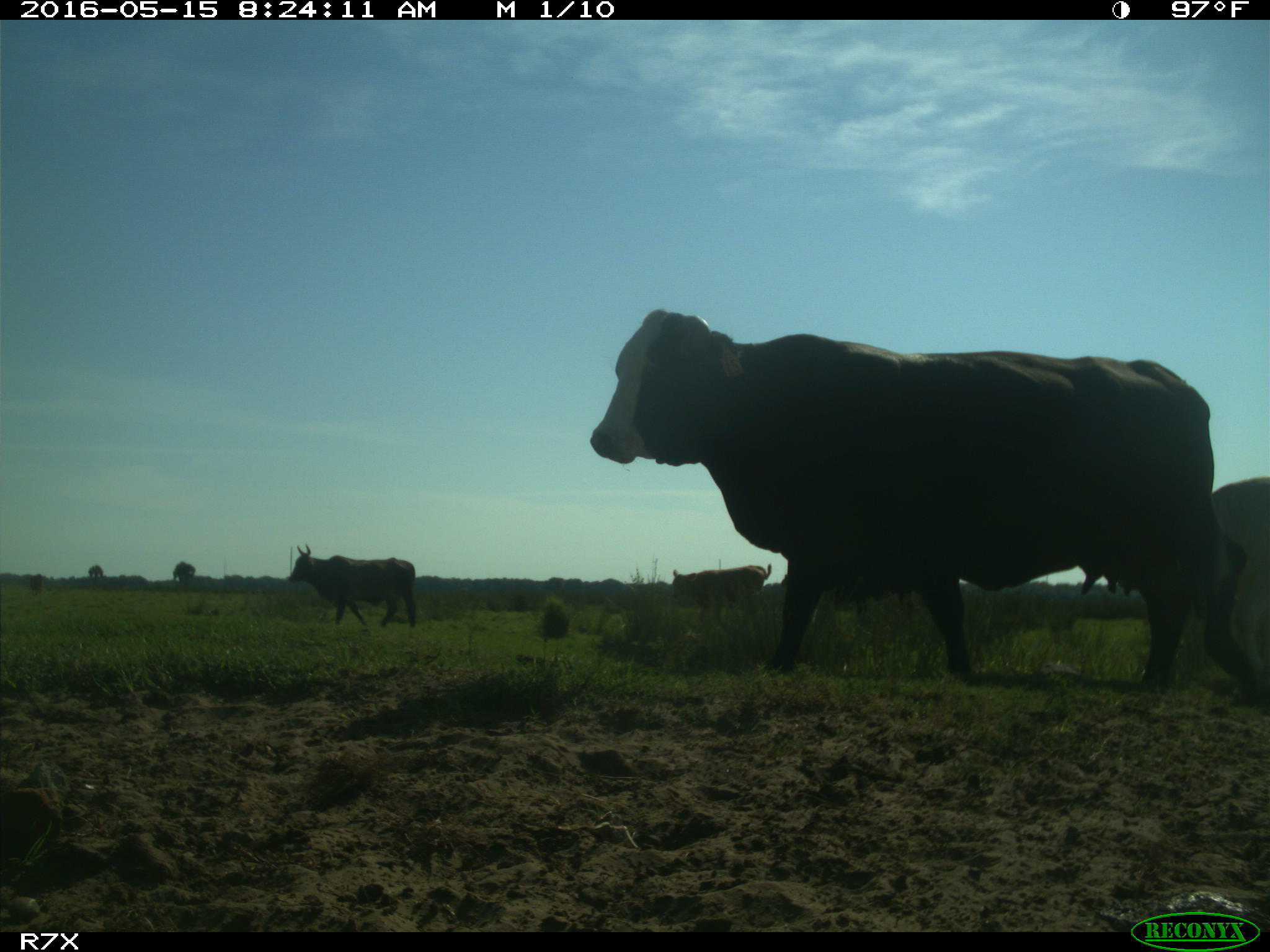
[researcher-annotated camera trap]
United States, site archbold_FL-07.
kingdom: Animalia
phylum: Chordata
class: Mammalia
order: Artiodactyla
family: Bovidae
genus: Bos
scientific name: Bos taurus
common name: domestic cow